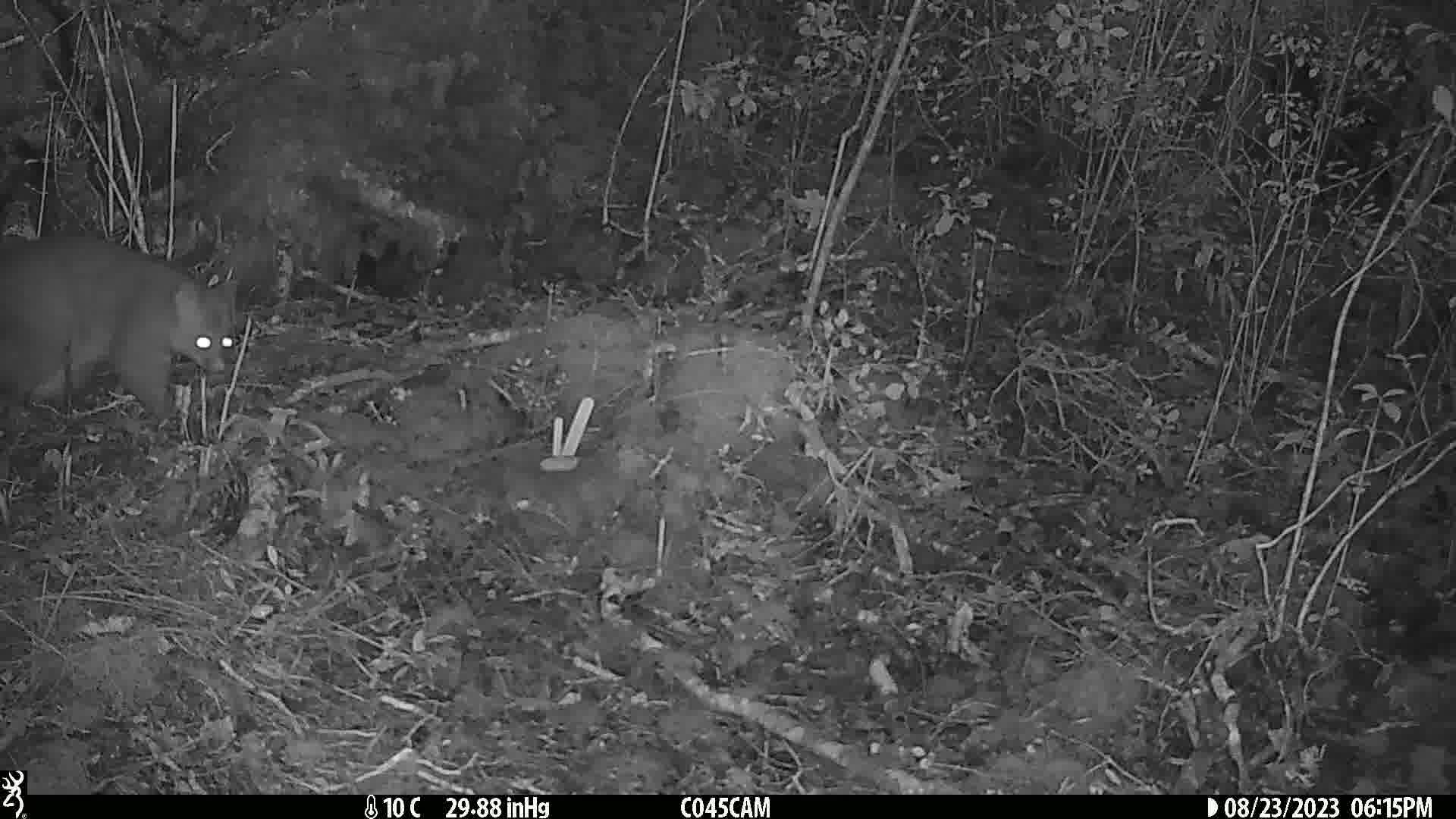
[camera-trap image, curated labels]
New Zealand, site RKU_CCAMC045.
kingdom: Animalia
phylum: Chordata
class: Mammalia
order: Diprotodontia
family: Phalangeridae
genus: Trichosurus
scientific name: Trichosurus vulpecula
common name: common brushtail possum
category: possum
Possum (common brushtail possum) (Trichosurus vulpecula).